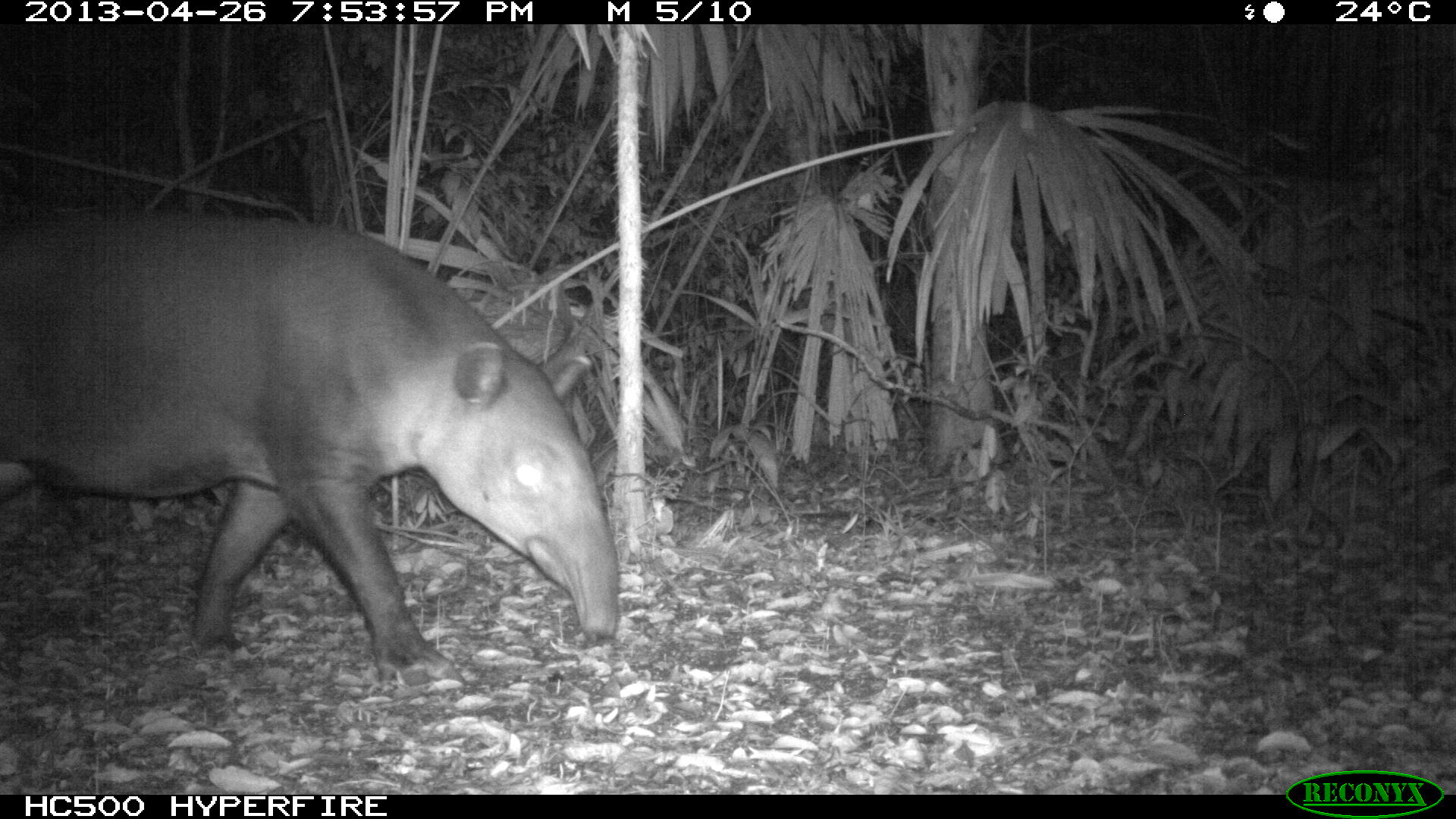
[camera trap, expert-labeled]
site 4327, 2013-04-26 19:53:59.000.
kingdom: Animalia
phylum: Chordata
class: Mammalia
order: Perissodactyla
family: Tapiridae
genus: Tapirus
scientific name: Tapirus bairdii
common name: baird's tapir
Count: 1.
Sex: female.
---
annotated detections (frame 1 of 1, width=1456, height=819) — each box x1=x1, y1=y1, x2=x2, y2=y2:
tapirus bairdii: x1=0, y1=203, x2=620, y2=686